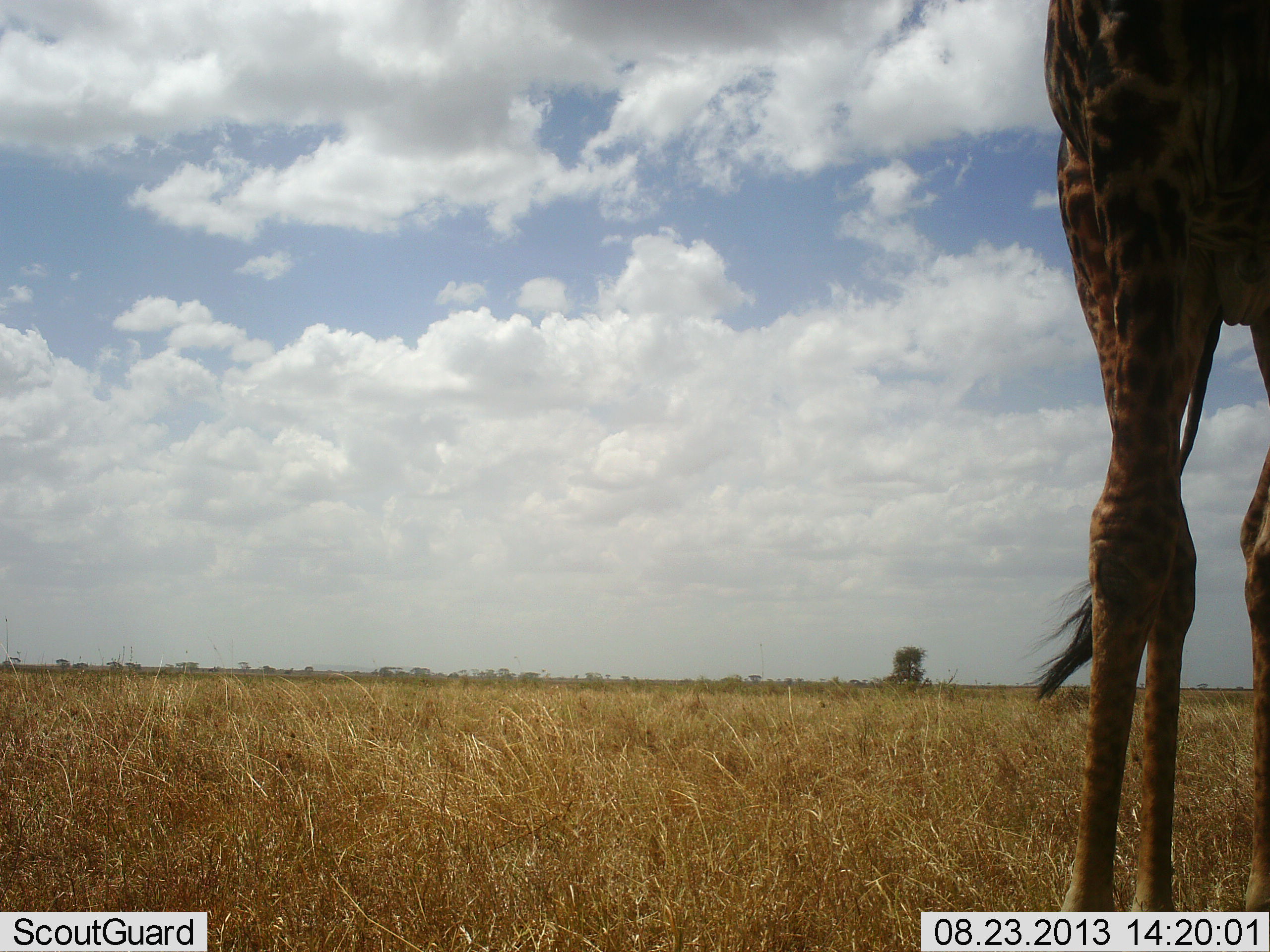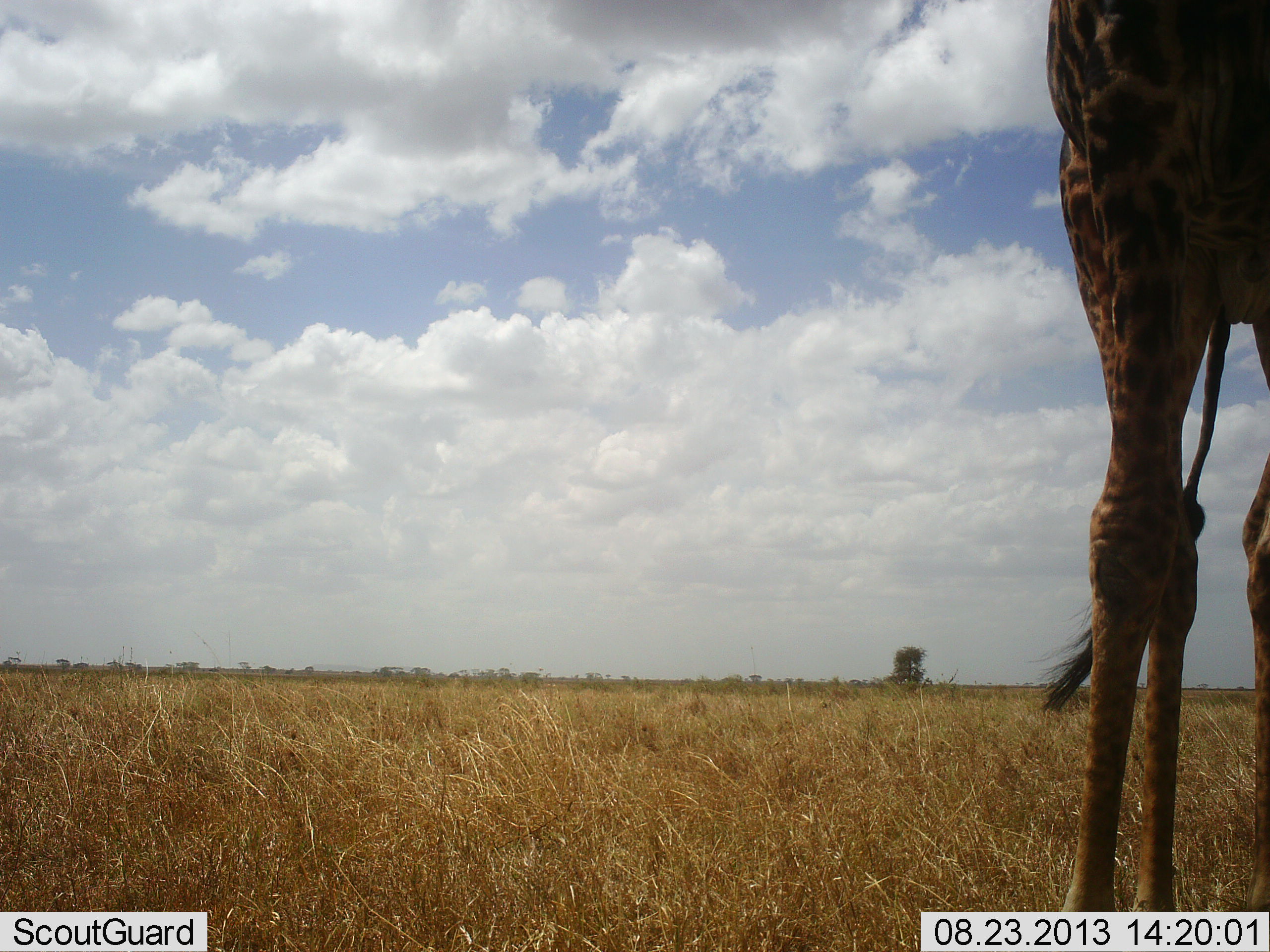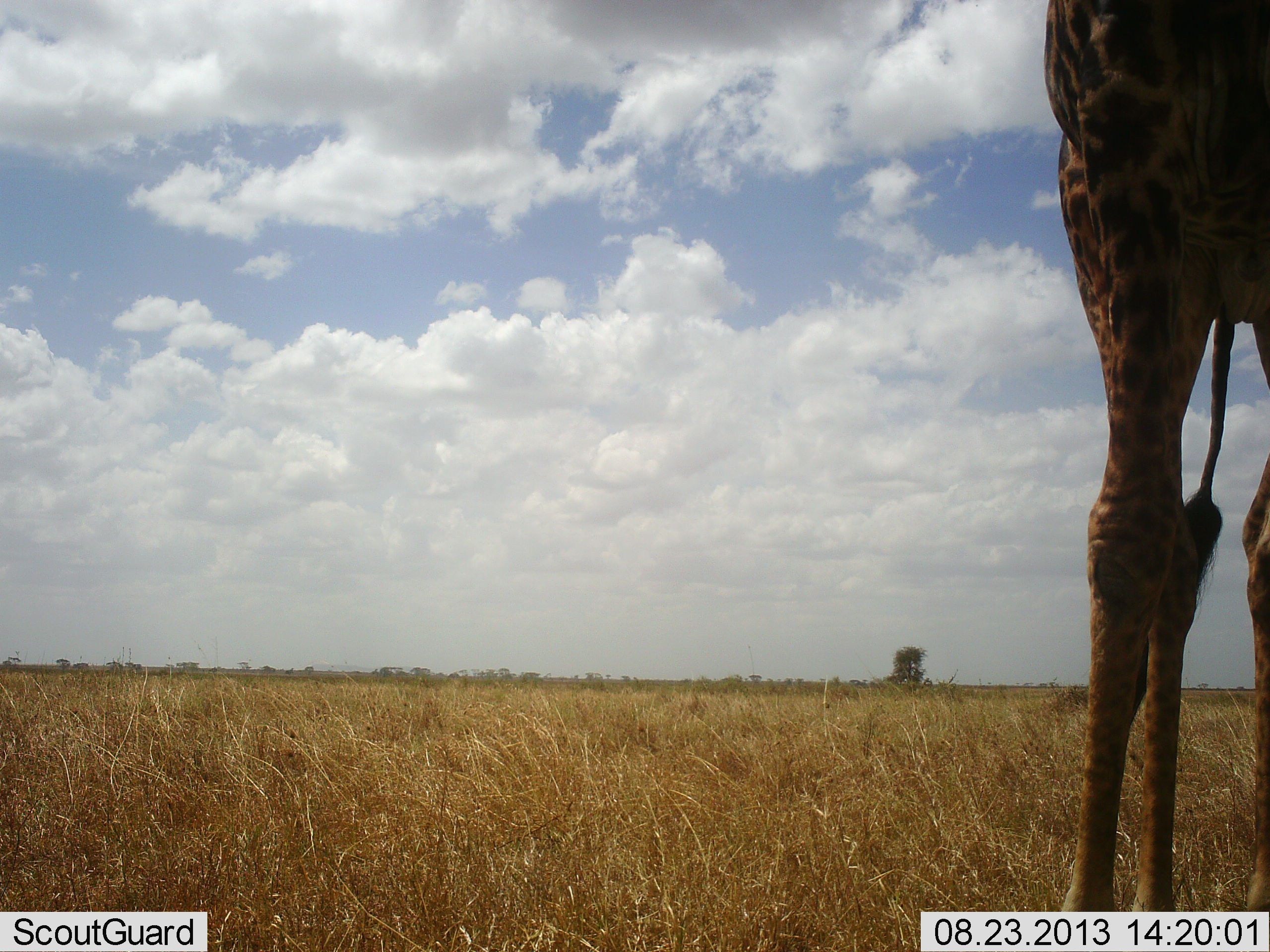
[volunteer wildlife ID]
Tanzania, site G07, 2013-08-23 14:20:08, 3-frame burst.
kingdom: Animalia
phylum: Chordata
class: Mammalia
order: Artiodactyla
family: Giraffidae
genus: Giraffa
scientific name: Giraffa camelopardalis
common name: giraffe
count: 1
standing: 100%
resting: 0%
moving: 0%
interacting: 0%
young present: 0%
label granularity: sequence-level